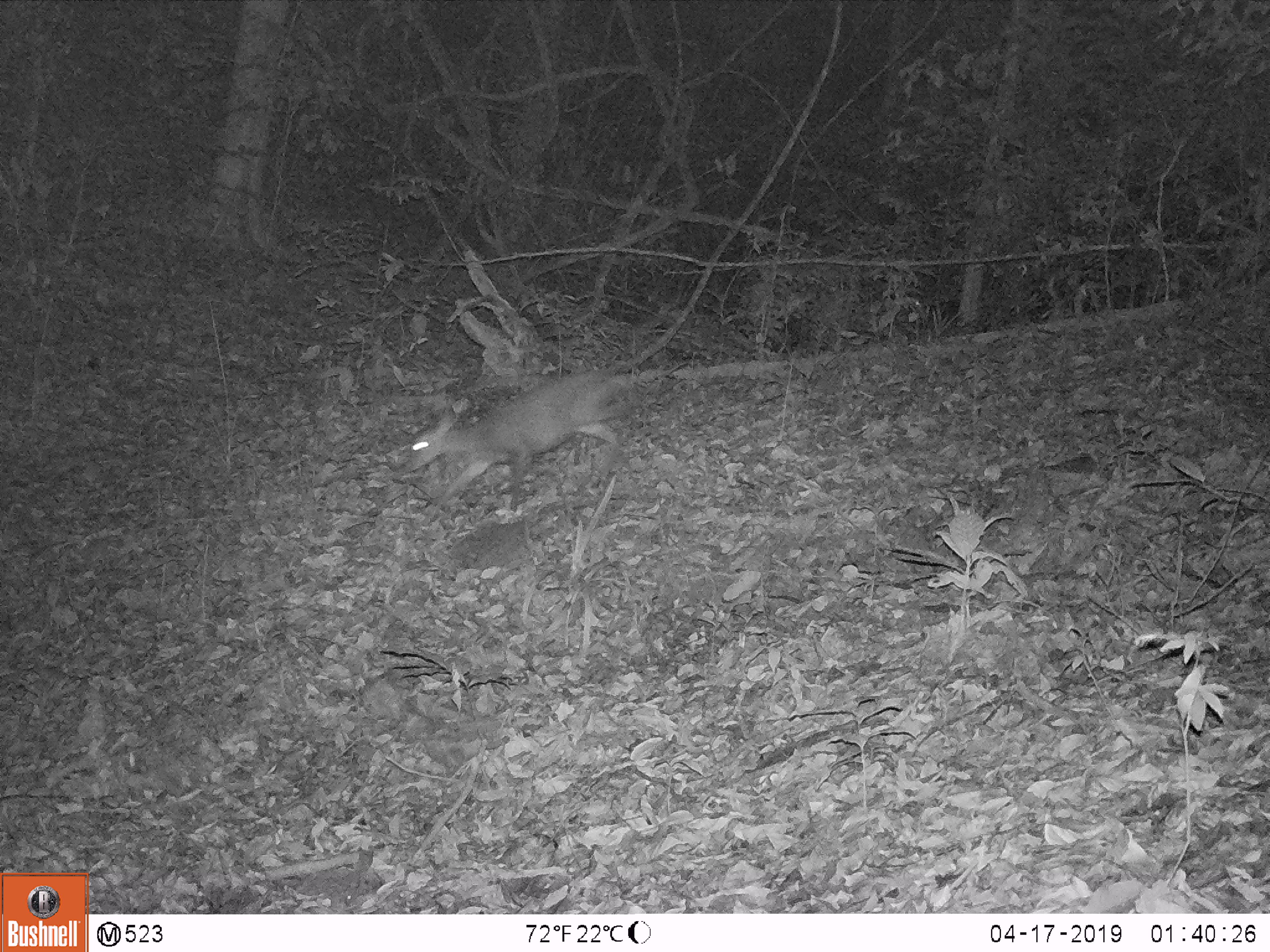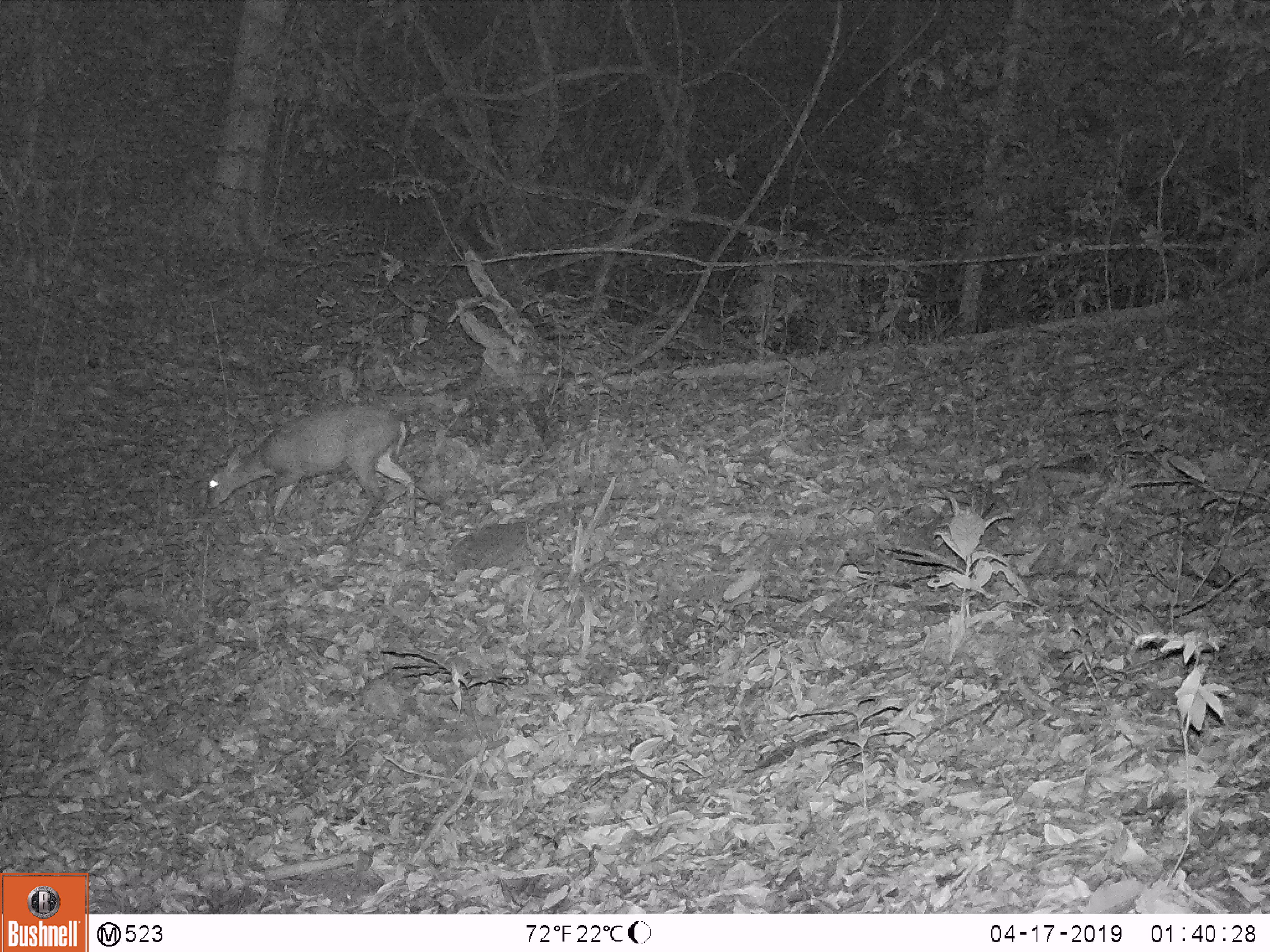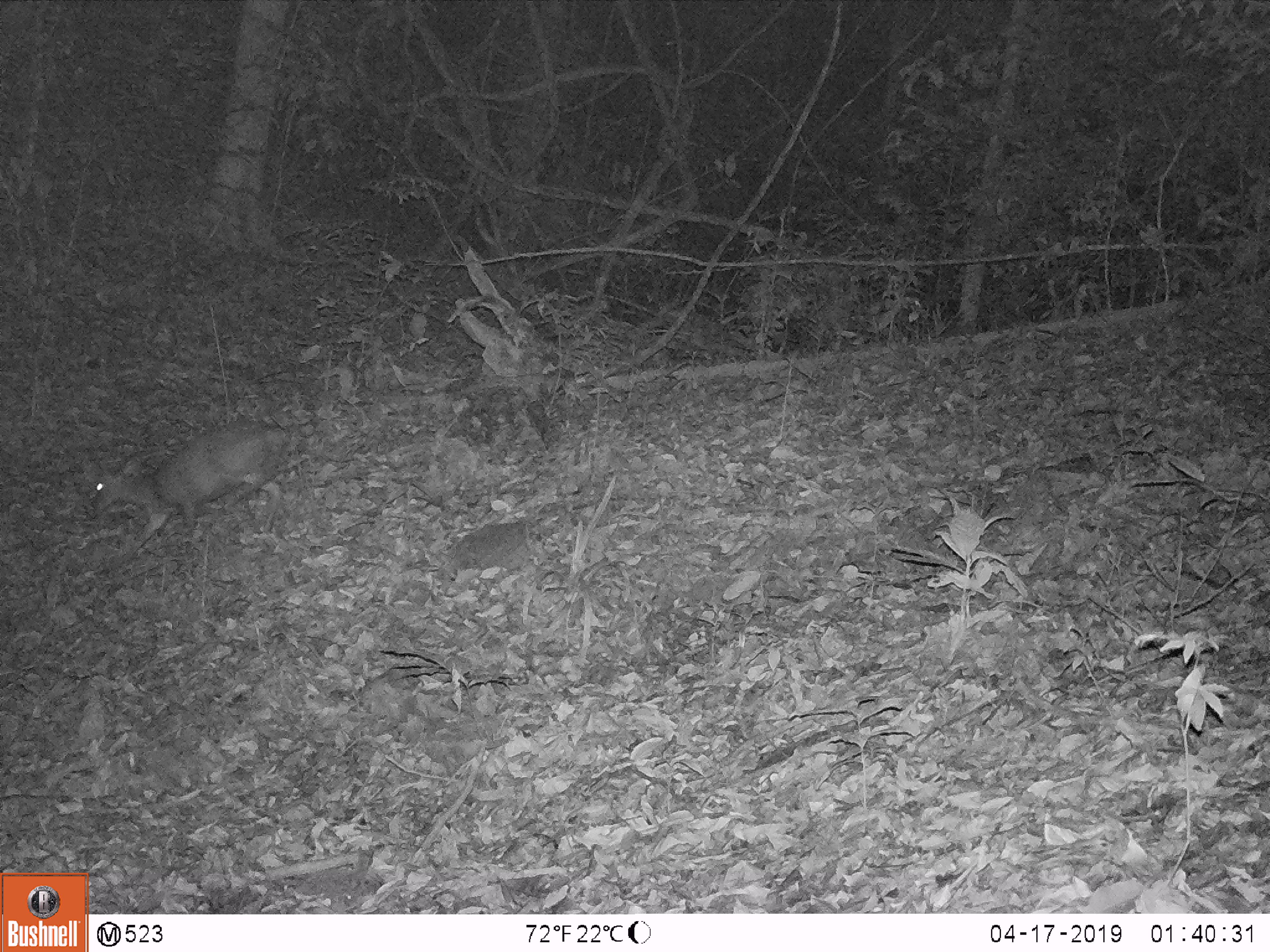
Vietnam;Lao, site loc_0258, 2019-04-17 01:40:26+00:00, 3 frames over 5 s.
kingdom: Animalia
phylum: Chordata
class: Mammalia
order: Artiodactyla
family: Cervidae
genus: Muntiacus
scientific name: Muntiacus rooseveltorum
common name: roosevelt's muntjac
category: roosevelts muntjac group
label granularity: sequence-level